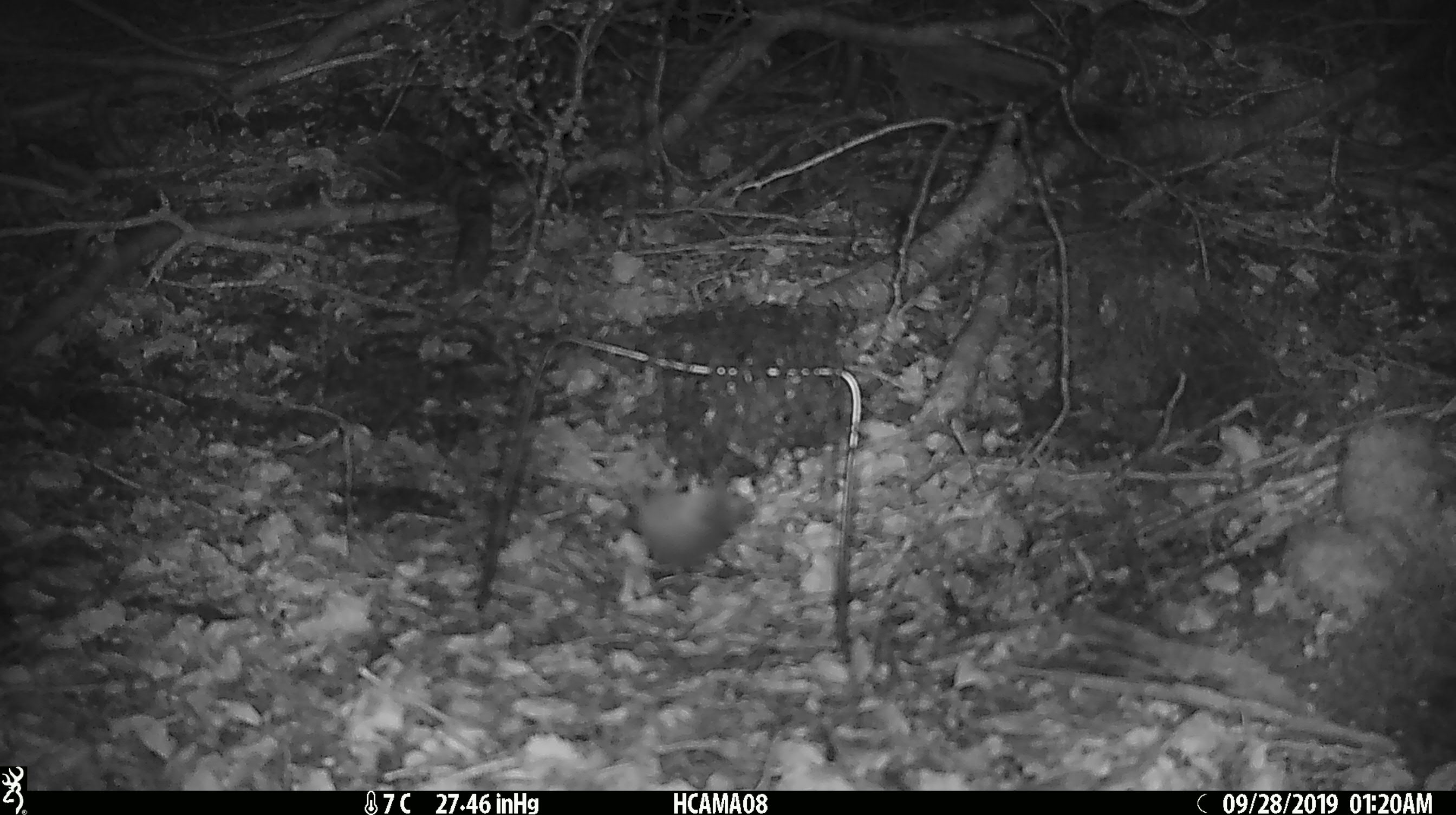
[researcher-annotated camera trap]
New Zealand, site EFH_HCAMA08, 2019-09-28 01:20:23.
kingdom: Animalia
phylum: Chordata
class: Mammalia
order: Rodentia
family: Muridae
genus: Mus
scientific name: Mus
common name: mouse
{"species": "mouse (Mus)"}